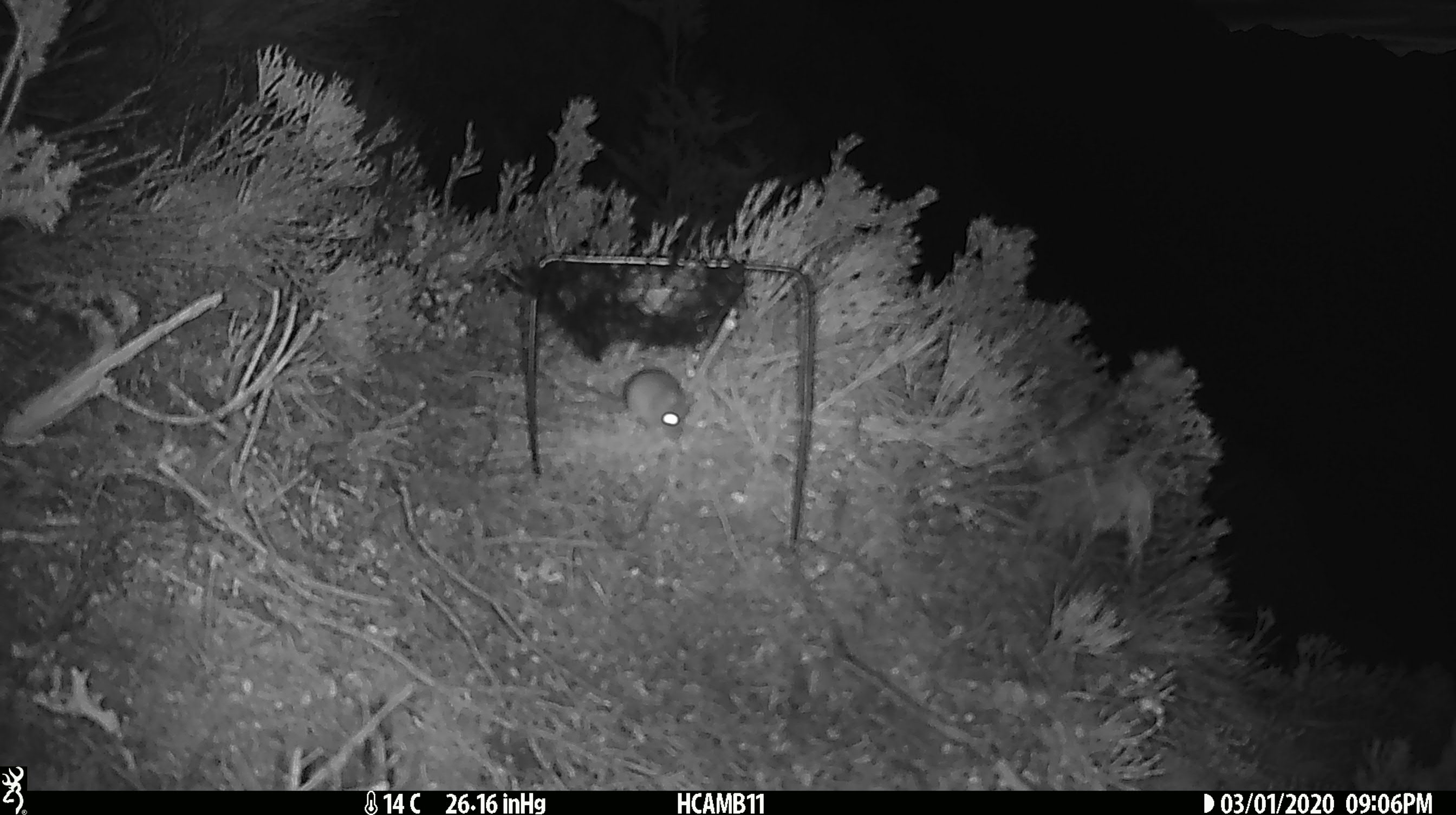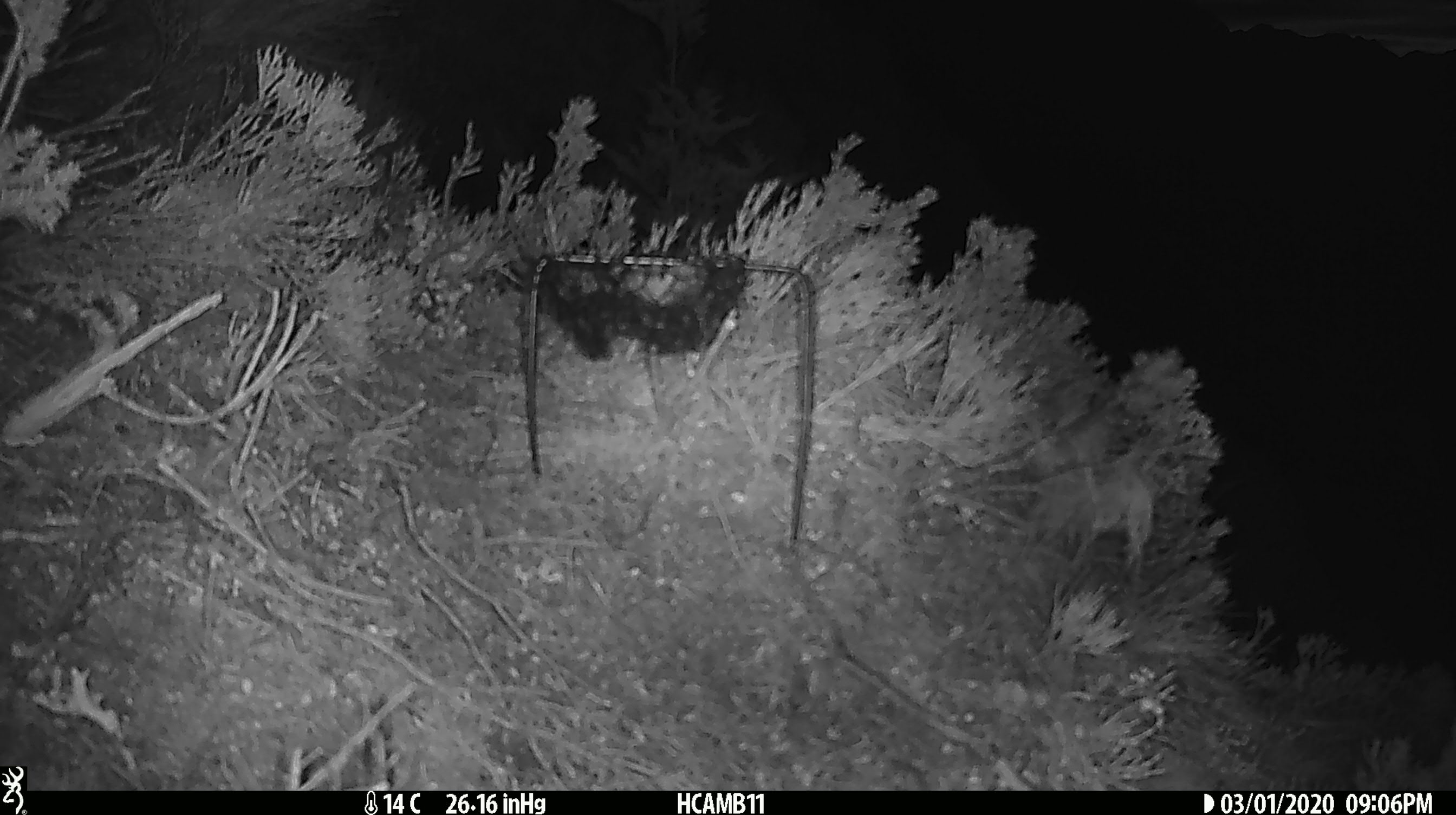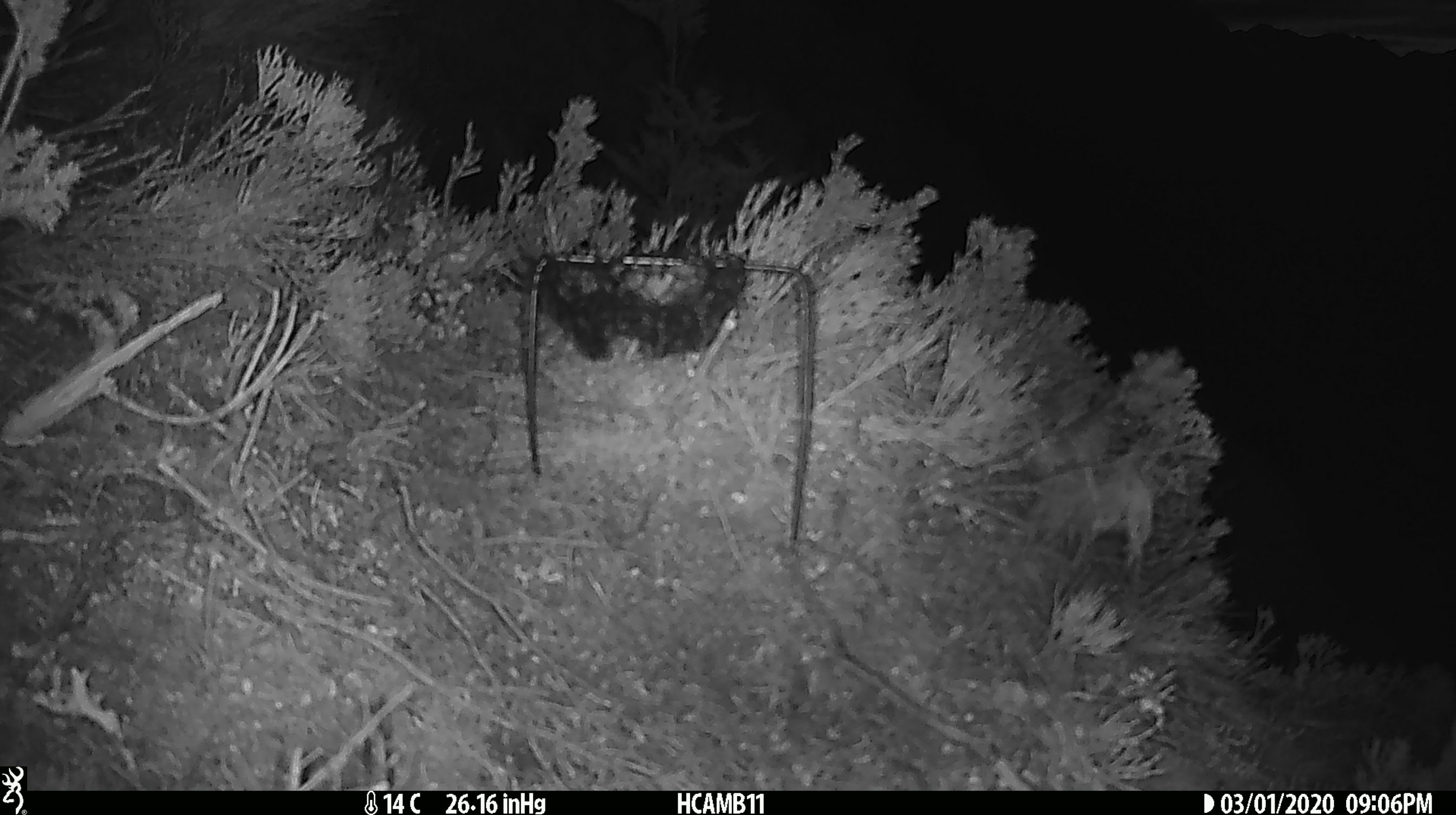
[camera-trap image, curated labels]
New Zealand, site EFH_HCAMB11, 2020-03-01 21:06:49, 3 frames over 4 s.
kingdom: Animalia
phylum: Chordata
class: Mammalia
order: Rodentia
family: Muridae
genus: Mus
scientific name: Mus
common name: mouse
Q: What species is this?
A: Mouse (Mus).